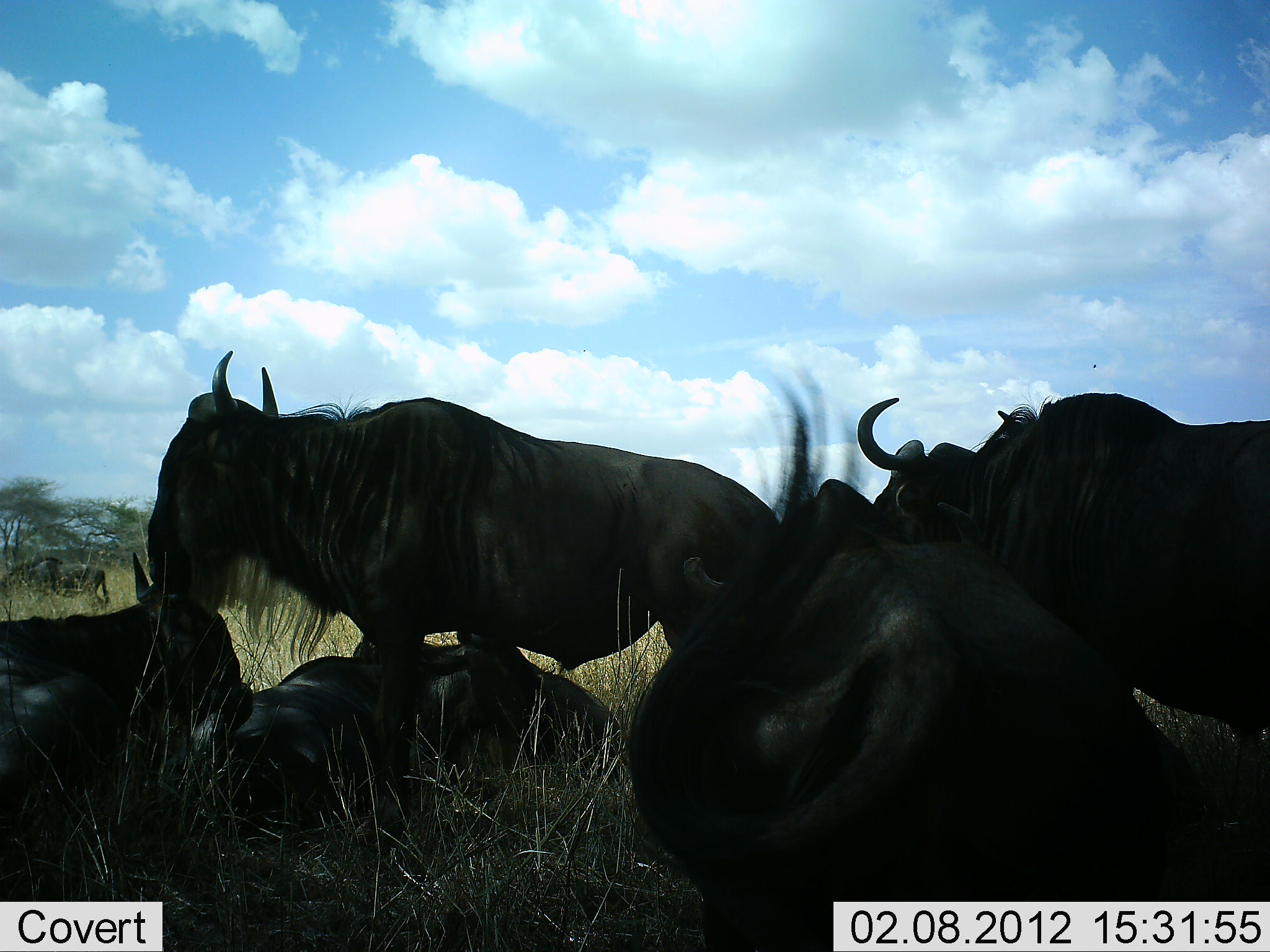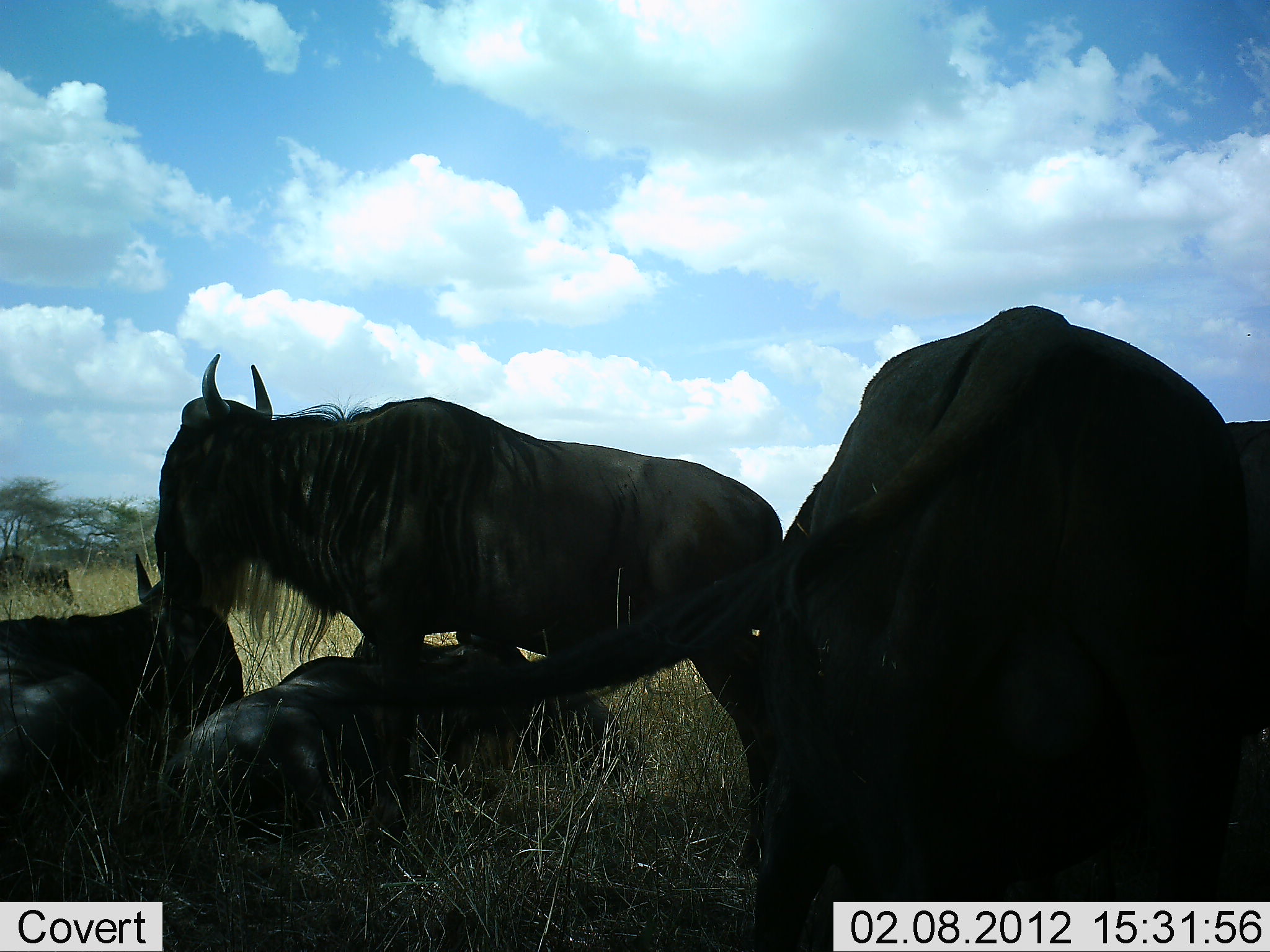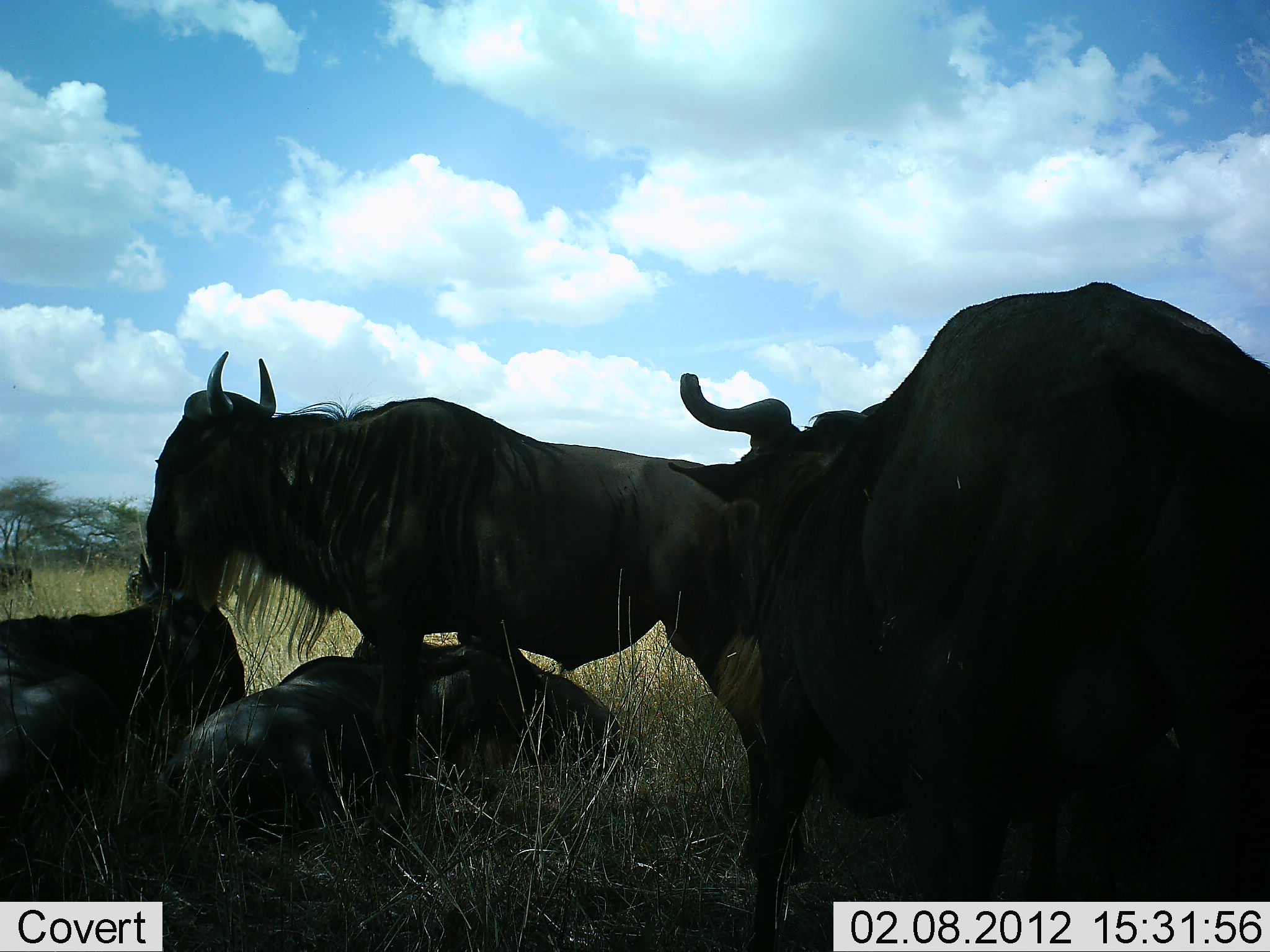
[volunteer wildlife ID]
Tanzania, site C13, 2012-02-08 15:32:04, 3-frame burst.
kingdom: Animalia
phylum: Chordata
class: Mammalia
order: Artiodactyla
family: Bovidae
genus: Connochaetes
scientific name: Connochaetes taurinus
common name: blue wildebeest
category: wildebeest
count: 6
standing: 86%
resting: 100%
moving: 29%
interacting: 7%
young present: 0%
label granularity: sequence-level